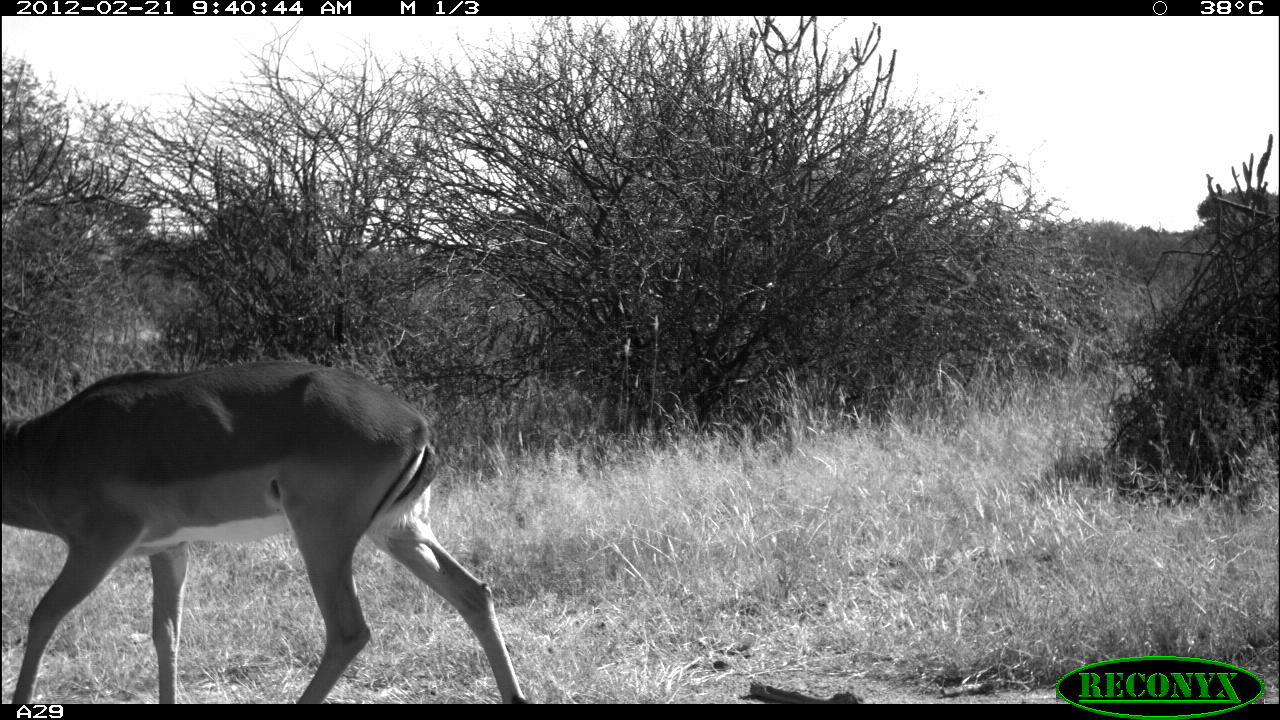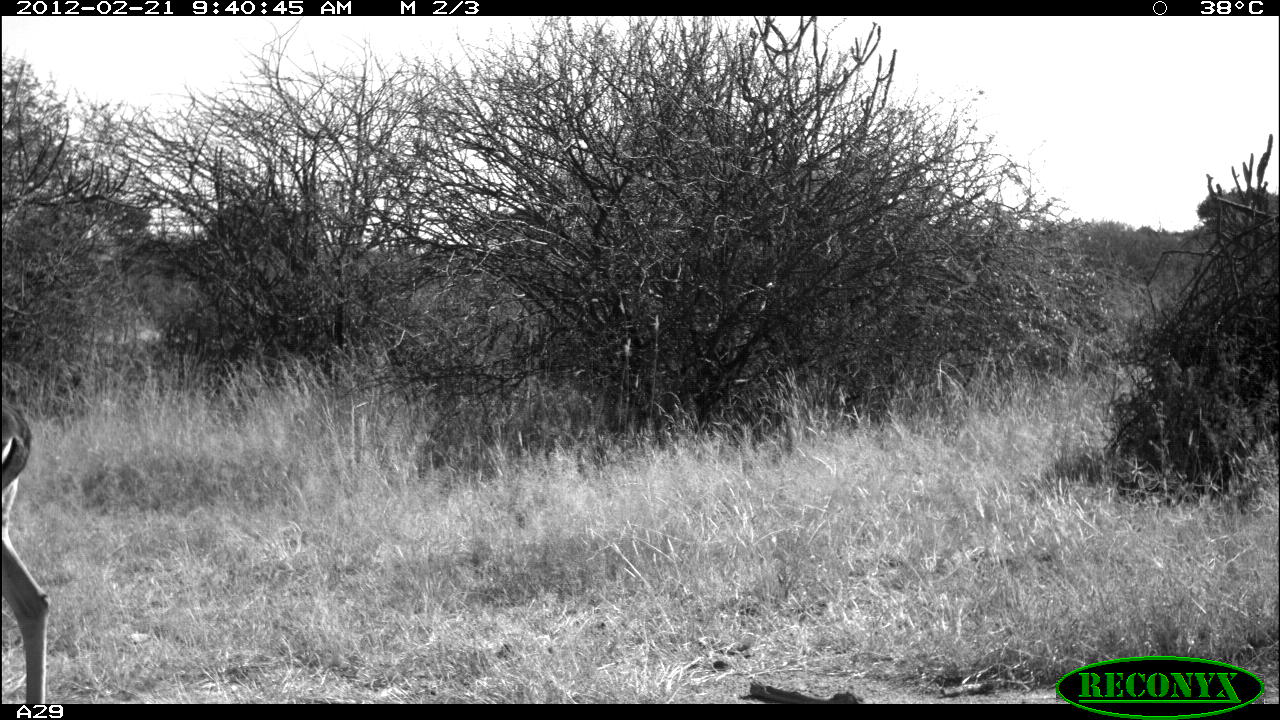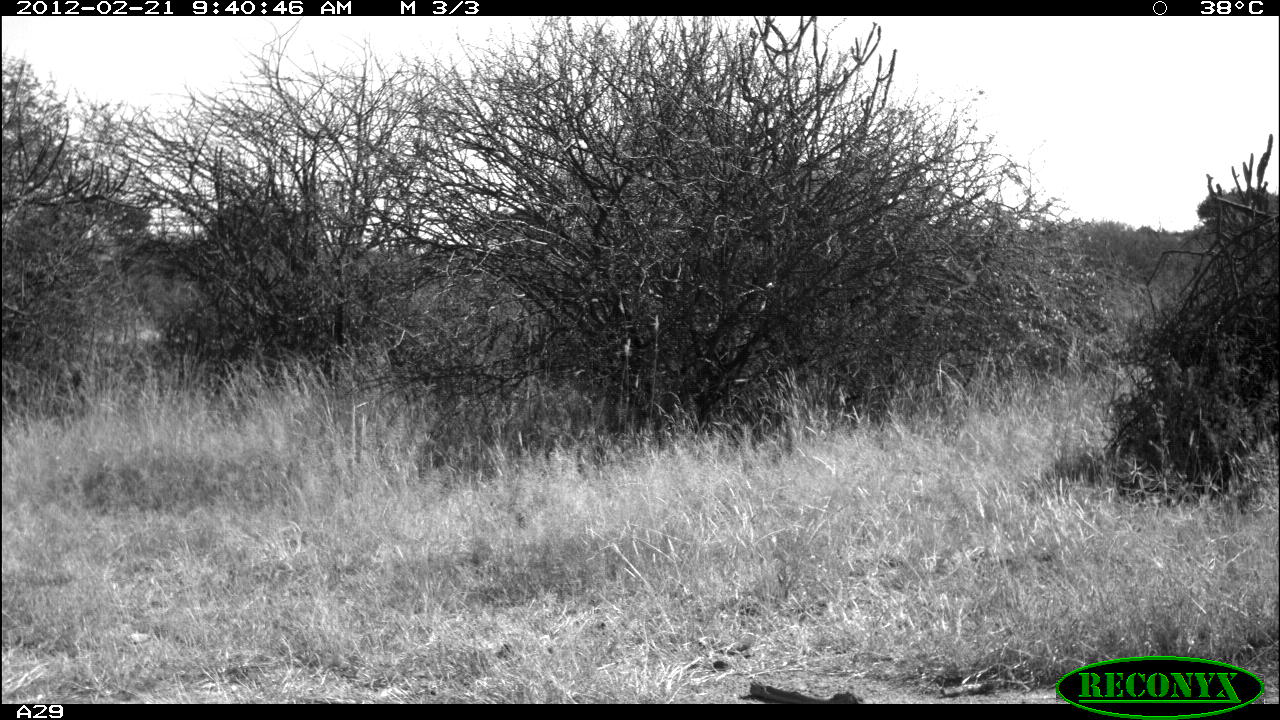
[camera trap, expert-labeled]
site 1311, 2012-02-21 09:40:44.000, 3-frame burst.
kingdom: Animalia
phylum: Chordata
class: Mammalia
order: Artiodactyla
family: Bovidae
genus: Aepyceros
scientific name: Aepyceros melampus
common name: impala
Aepyceros melampus (impala), count 1.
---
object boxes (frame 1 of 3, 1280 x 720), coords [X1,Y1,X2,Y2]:
aepyceros melampus: [0,359,530,704]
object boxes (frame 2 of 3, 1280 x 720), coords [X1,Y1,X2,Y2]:
aepyceros melampus: [0,399,50,704]